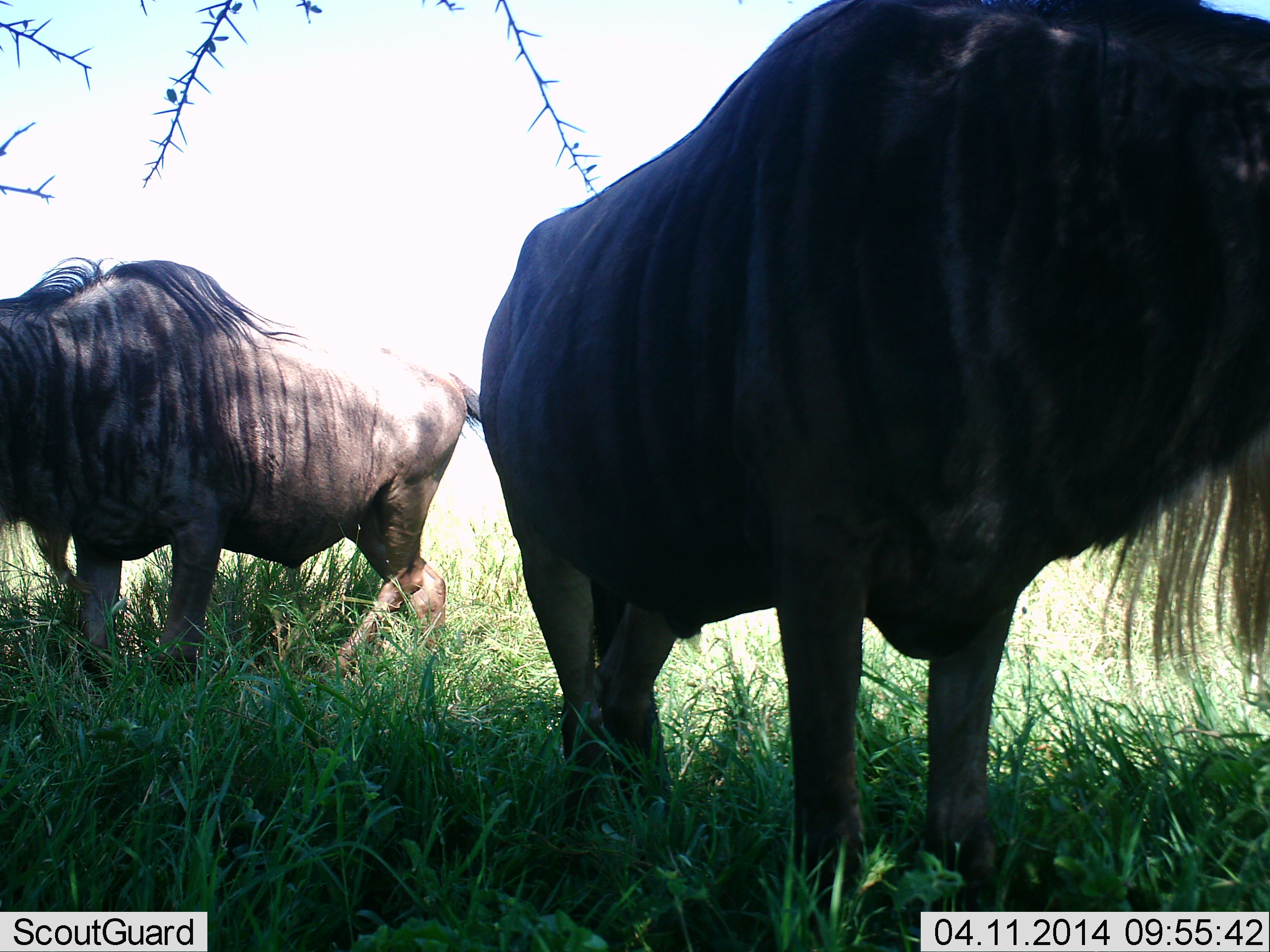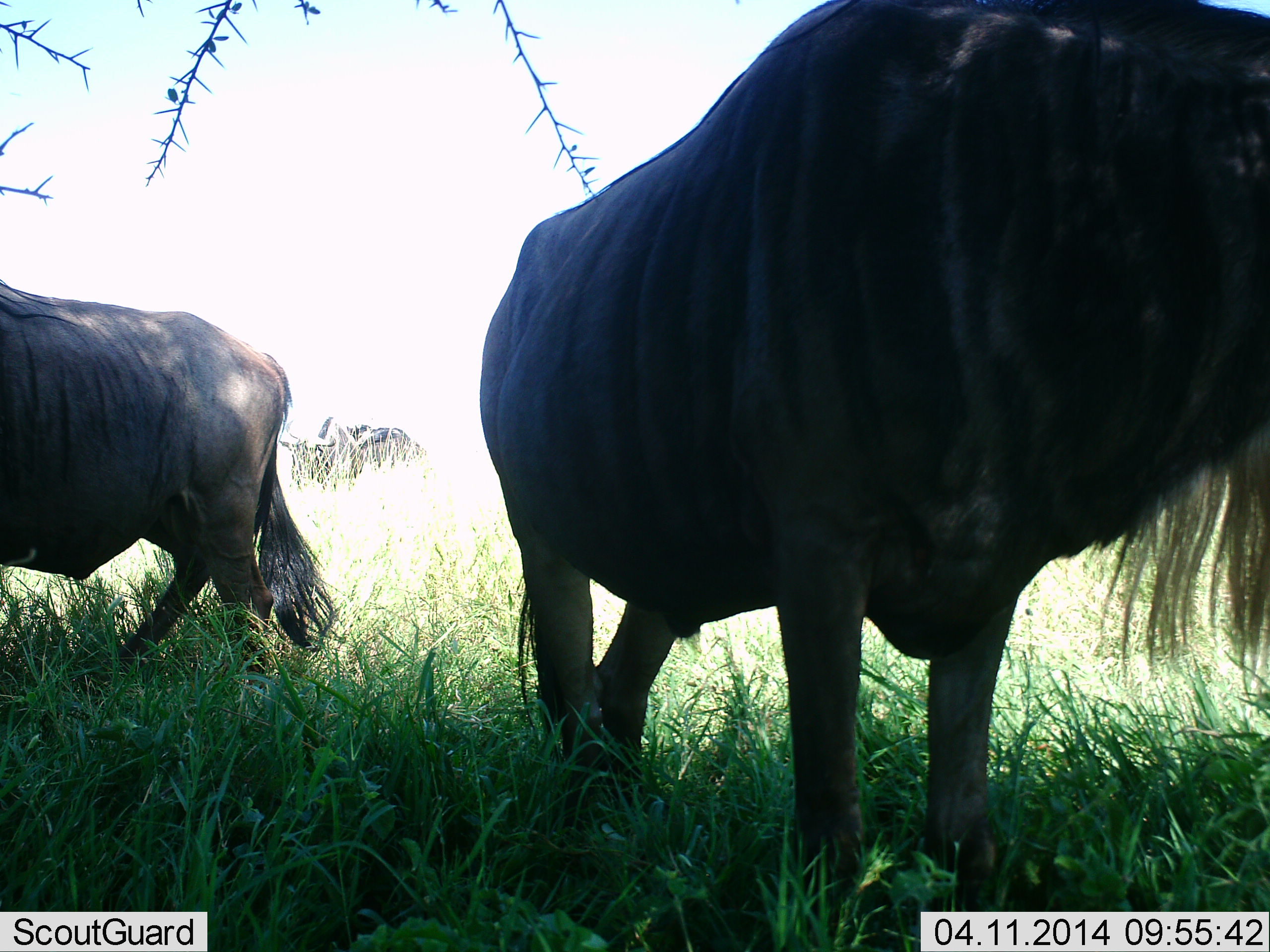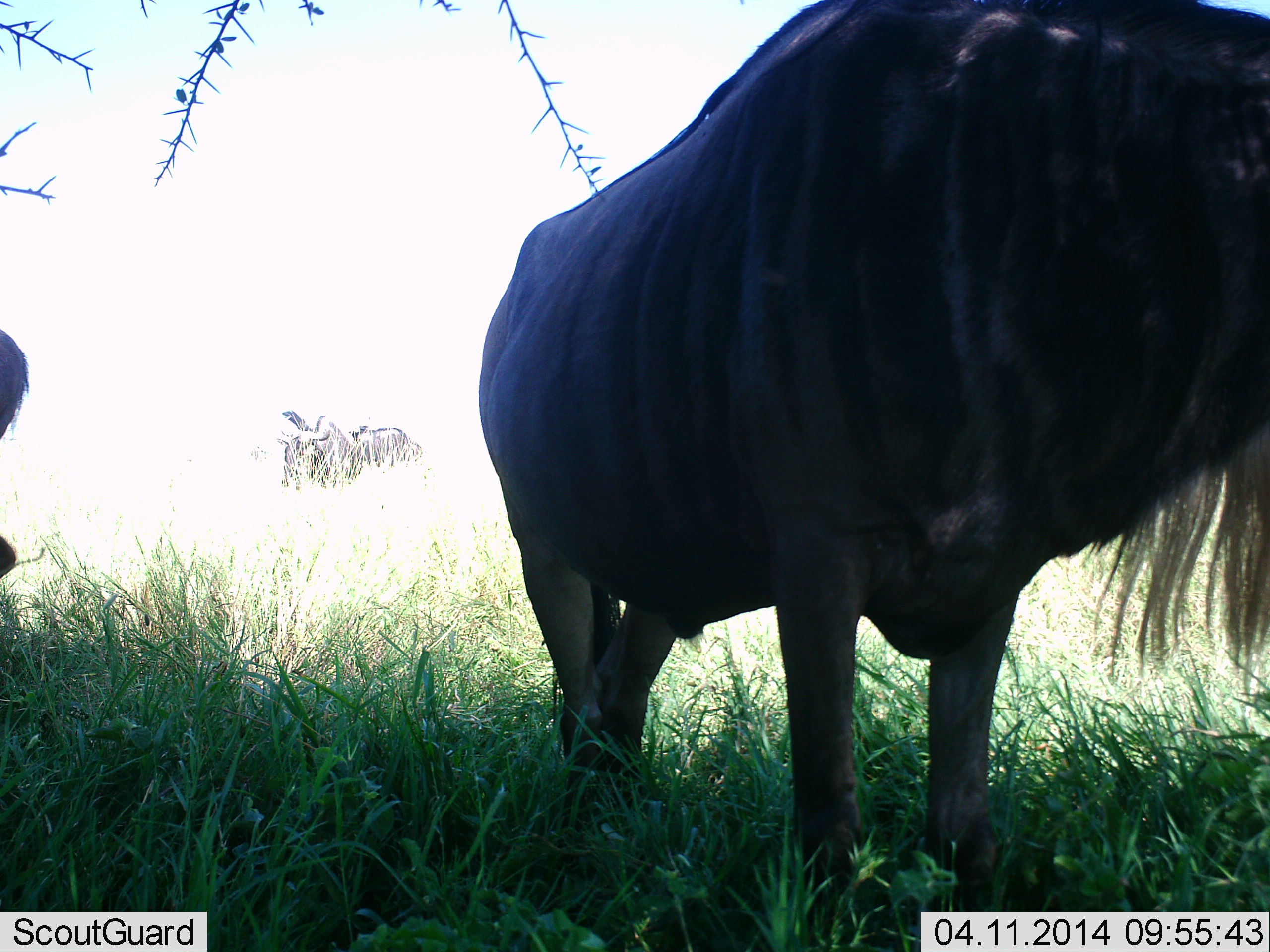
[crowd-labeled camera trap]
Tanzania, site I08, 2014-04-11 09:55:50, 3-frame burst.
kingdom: Animalia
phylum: Chordata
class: Mammalia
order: Artiodactyla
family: Bovidae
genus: Connochaetes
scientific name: Connochaetes taurinus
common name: blue wildebeest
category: wildebeest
Wildebeest (blue wildebeest) (Connochaetes taurinus), count 3. Behavior (volunteer vote fractions): standing 90%, resting 10%, moving 40%, interacting 0%. Young present (vote fraction): 0%. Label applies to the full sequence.